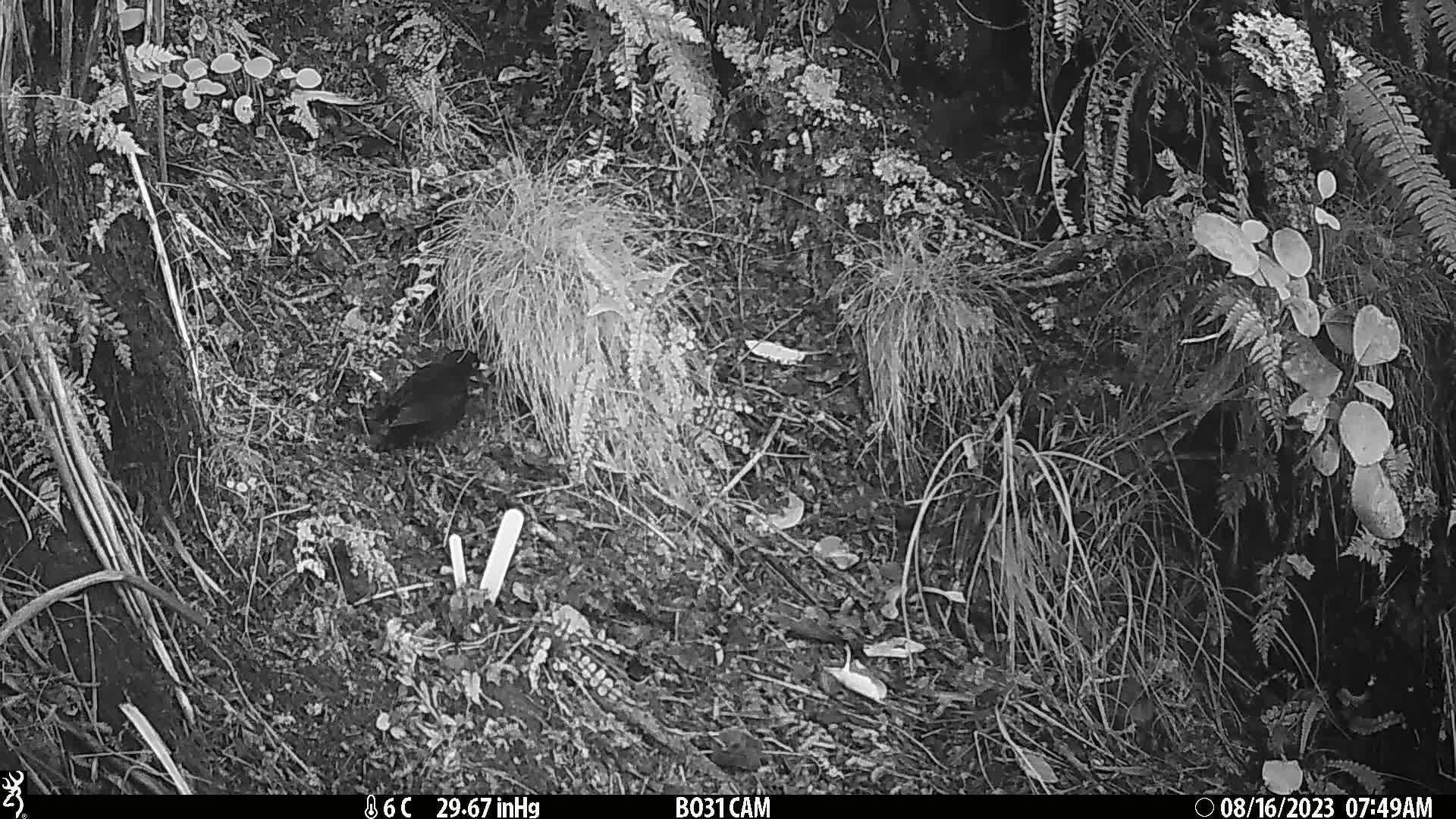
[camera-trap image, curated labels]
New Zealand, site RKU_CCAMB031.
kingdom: Animalia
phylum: Chordata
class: Aves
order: Passeriformes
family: Turdidae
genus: Turdus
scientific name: Turdus merula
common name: eurasian blackbird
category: blackbird